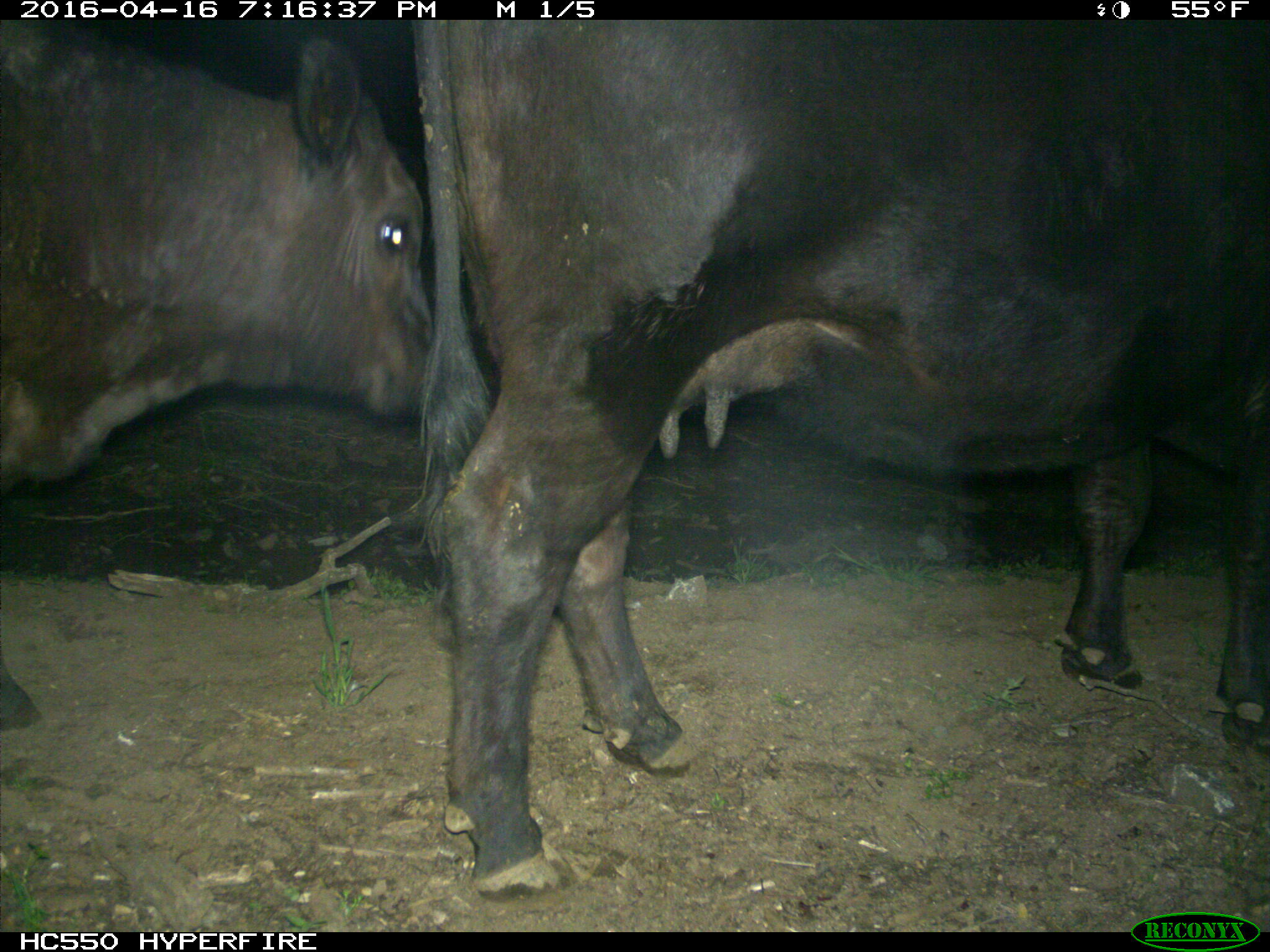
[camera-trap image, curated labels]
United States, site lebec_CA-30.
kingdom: Animalia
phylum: Chordata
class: Mammalia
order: Artiodactyla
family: Bovidae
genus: Bos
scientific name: Bos taurus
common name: domestic cow